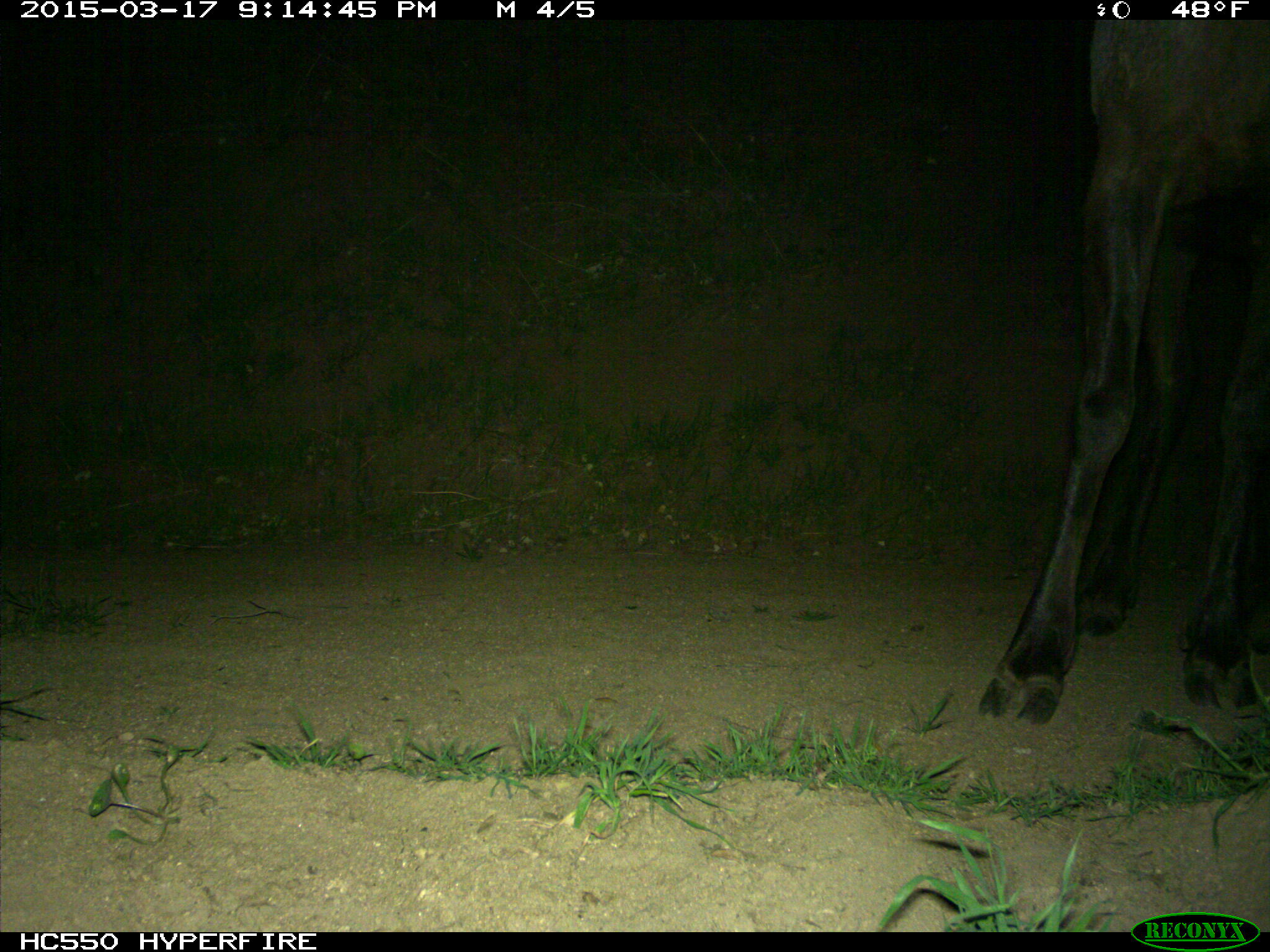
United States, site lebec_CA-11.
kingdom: Animalia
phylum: Chordata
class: Mammalia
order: Artiodactyla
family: Cervidae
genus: Cervus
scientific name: Cervus canadensis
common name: elk